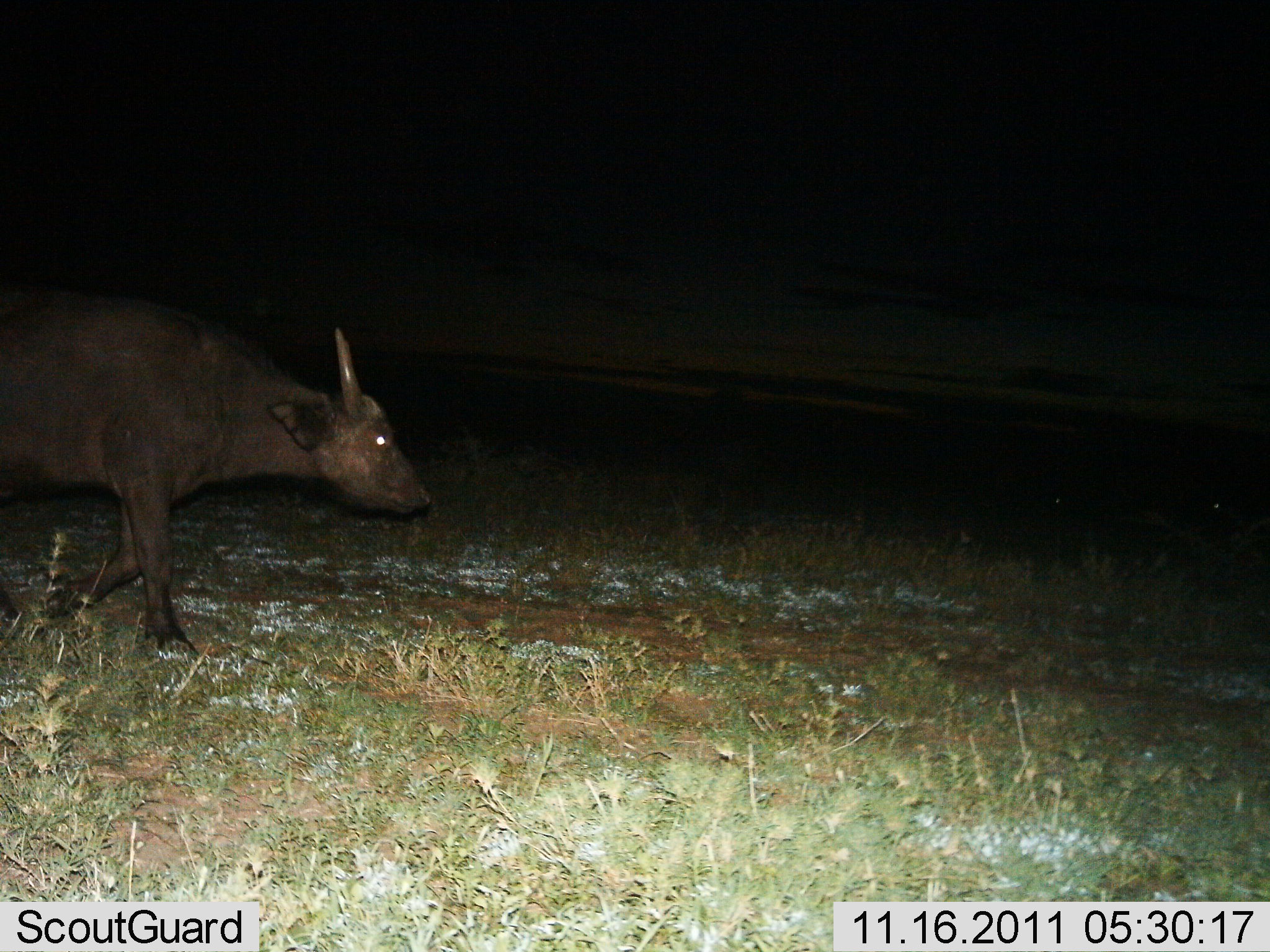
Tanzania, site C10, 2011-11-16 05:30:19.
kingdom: Animalia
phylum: Chordata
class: Mammalia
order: Artiodactyla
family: Bovidae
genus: Syncerus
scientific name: Syncerus caffer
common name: cape buffalo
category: buffalo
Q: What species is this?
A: Buffalo (cape buffalo) (Syncerus caffer).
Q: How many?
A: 1.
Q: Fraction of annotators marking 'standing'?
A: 0%.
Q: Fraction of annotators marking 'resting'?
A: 0%.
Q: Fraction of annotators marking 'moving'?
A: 100%.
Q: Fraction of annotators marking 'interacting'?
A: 0%.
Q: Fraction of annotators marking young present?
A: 0%.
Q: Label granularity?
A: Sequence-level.